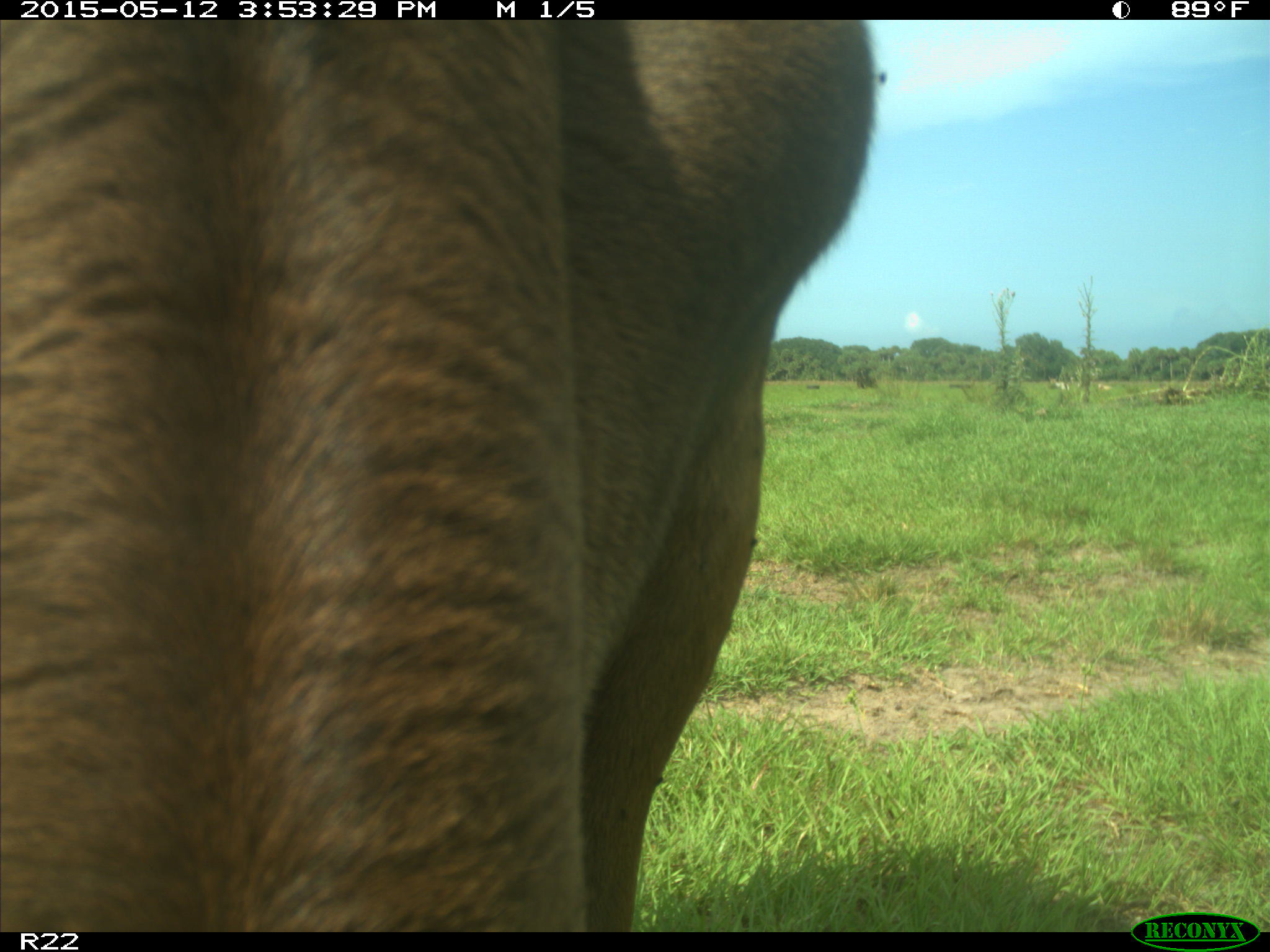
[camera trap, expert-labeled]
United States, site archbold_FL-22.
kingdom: Animalia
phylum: Chordata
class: Mammalia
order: Artiodactyla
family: Bovidae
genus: Bos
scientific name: Bos taurus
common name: domestic cow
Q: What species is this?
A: Bos taurus (domestic cow).